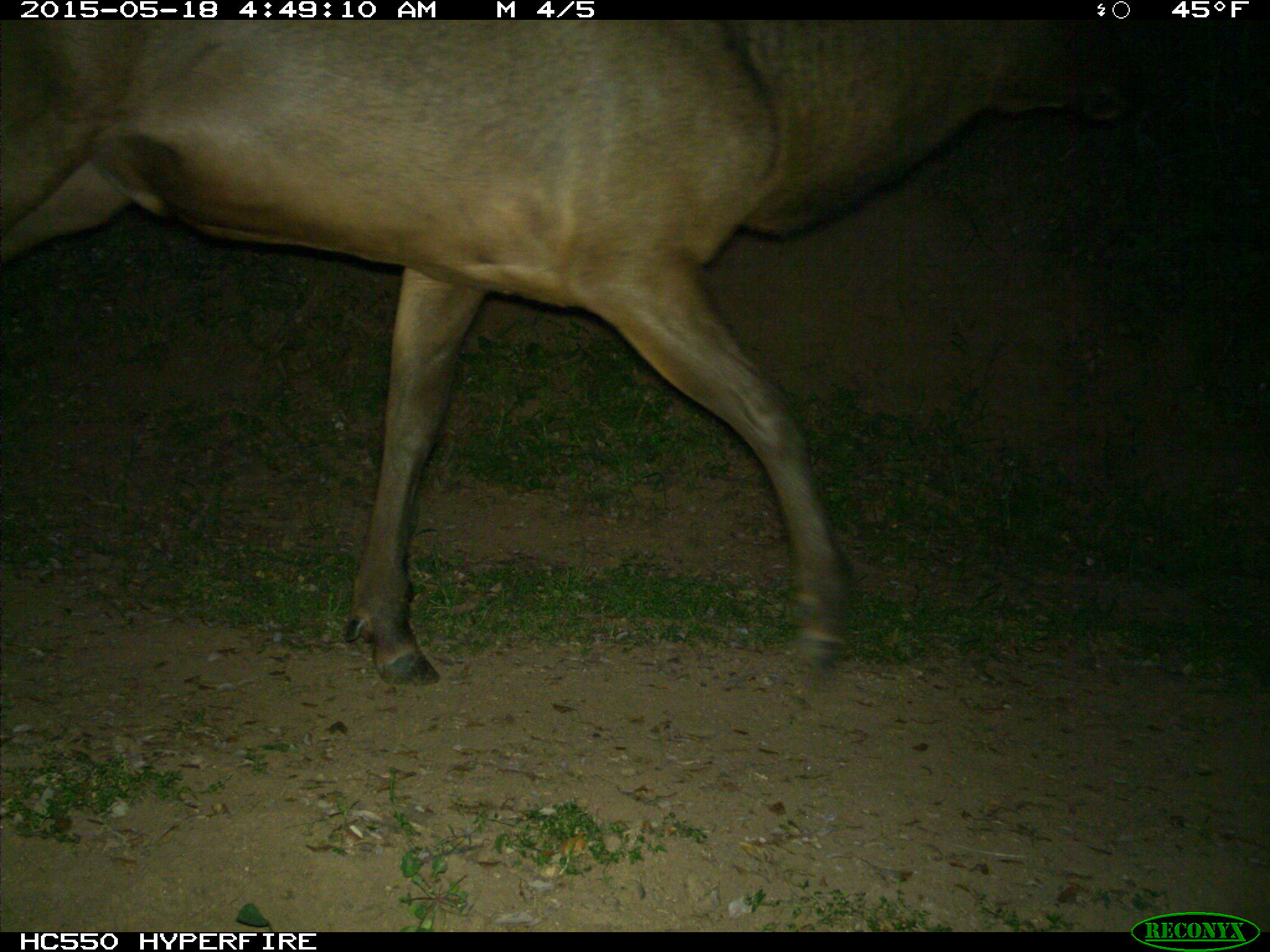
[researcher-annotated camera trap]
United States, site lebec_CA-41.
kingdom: Animalia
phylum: Chordata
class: Mammalia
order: Artiodactyla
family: Cervidae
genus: Cervus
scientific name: Cervus canadensis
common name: elk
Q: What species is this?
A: Cervus canadensis (elk).